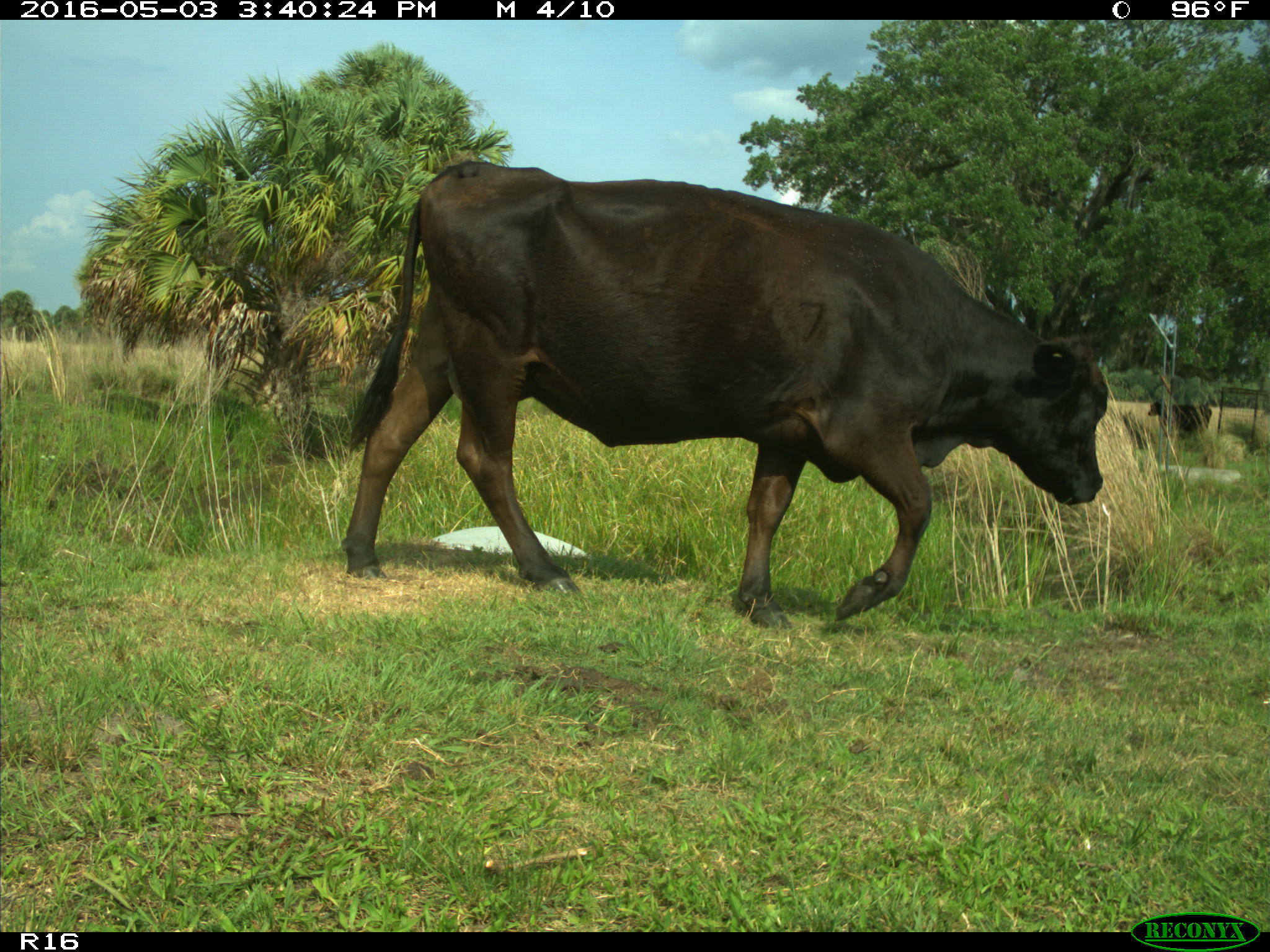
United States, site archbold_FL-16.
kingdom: Animalia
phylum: Chordata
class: Mammalia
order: Artiodactyla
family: Bovidae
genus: Bos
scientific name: Bos taurus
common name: domestic cow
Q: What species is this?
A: Bos taurus (domestic cow).